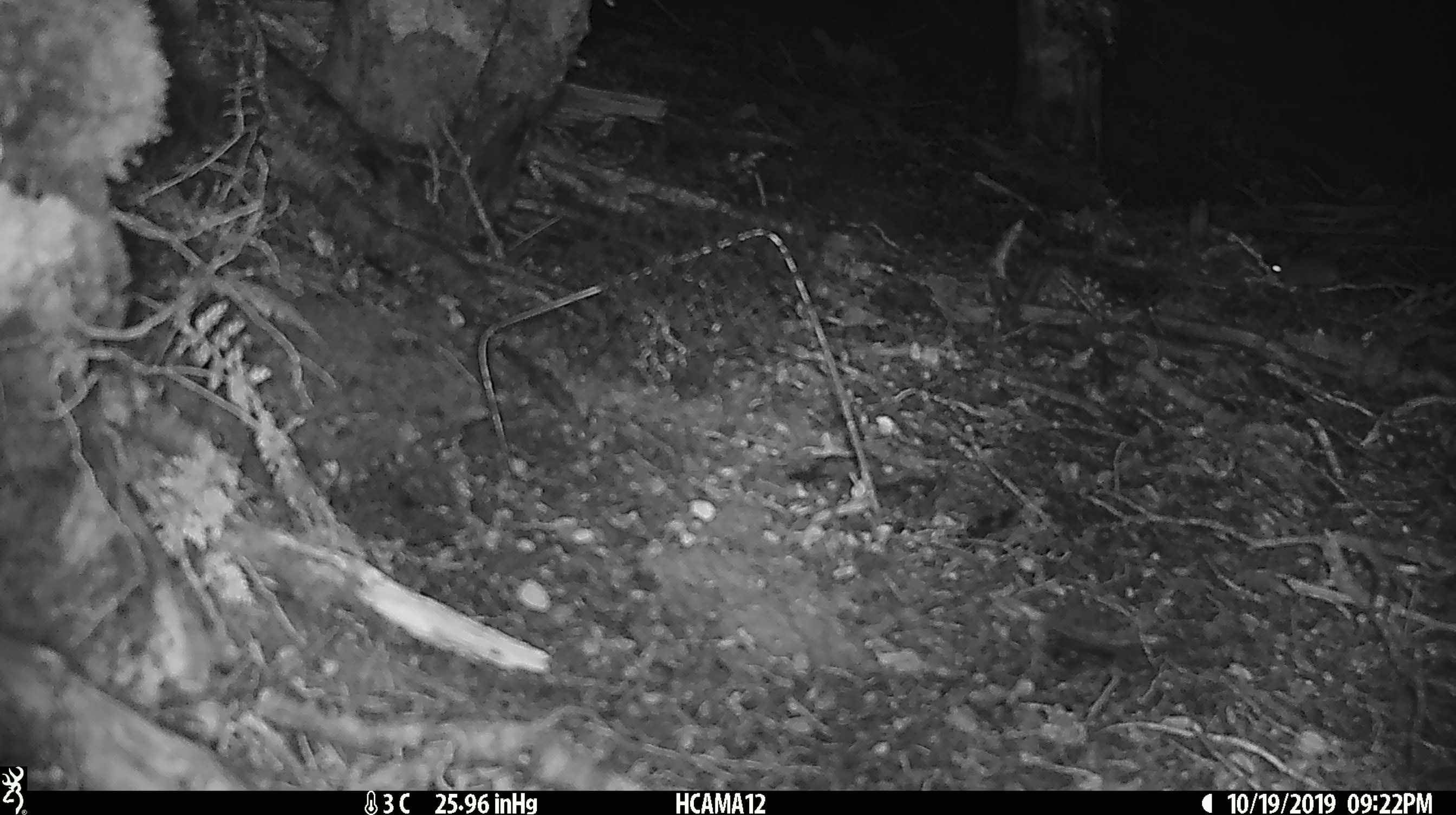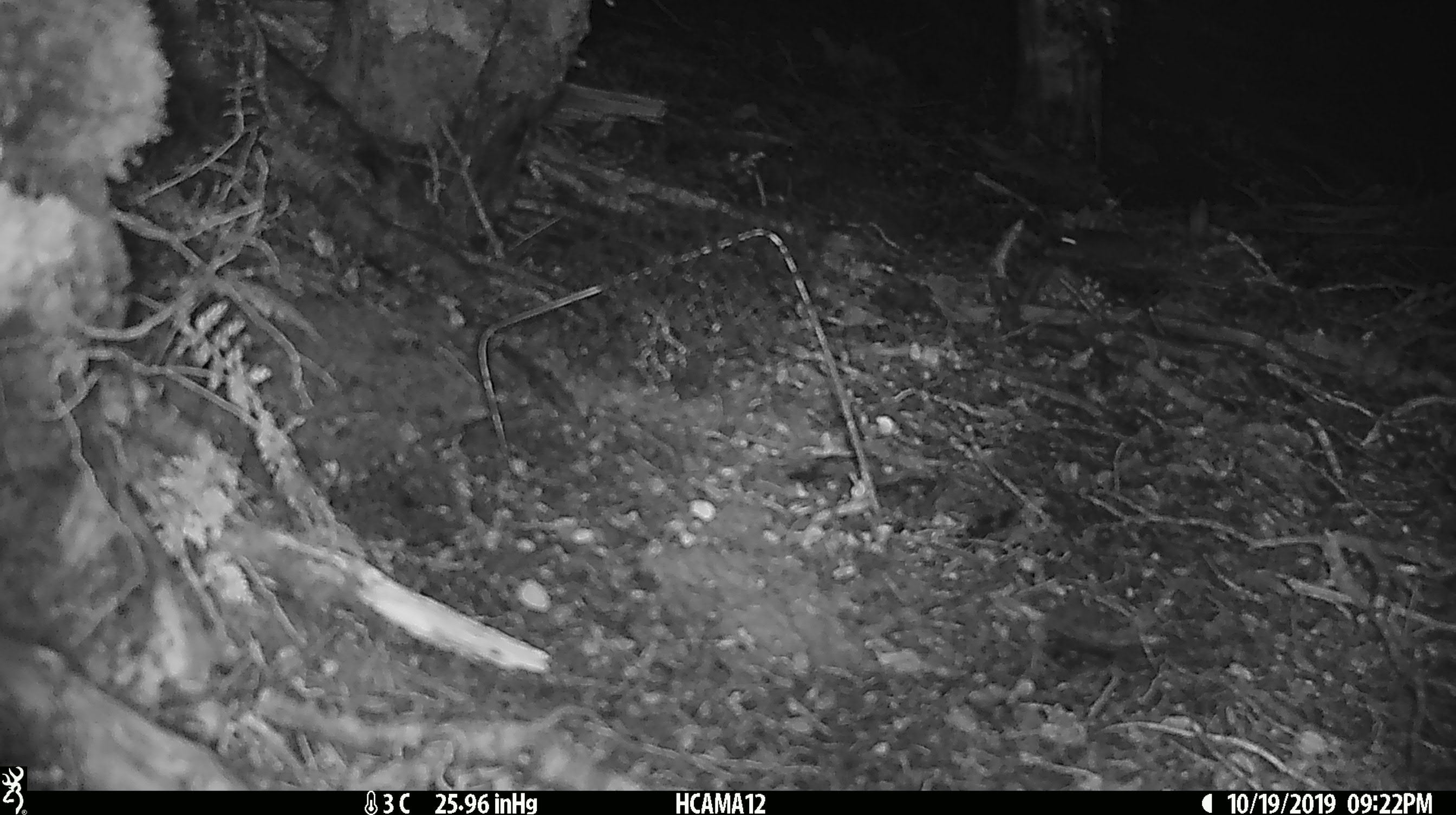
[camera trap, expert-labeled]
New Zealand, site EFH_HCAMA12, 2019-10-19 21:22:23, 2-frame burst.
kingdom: Animalia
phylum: Chordata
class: Mammalia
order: Rodentia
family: Muridae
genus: Mus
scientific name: Mus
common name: mouse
Mouse (Mus).